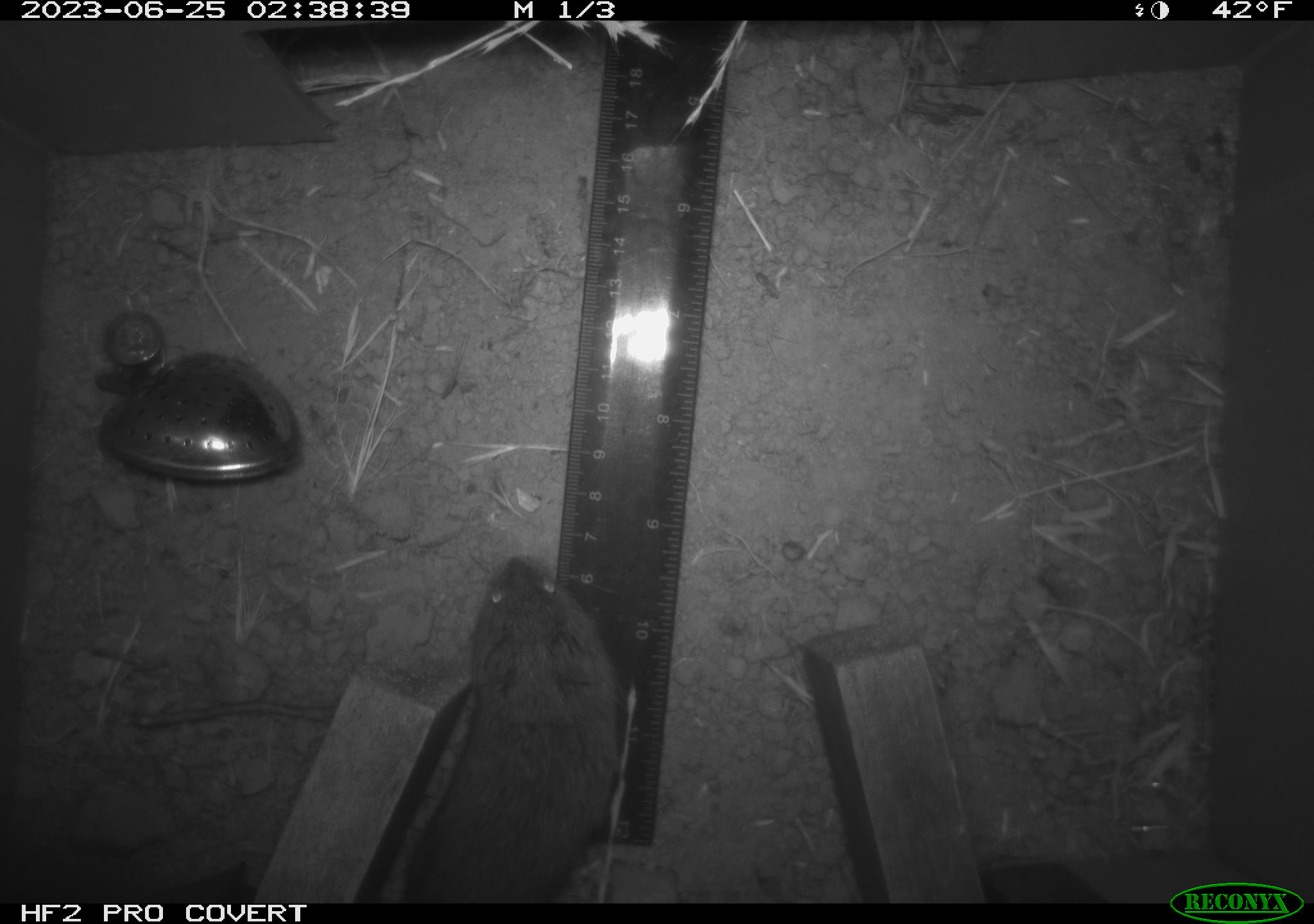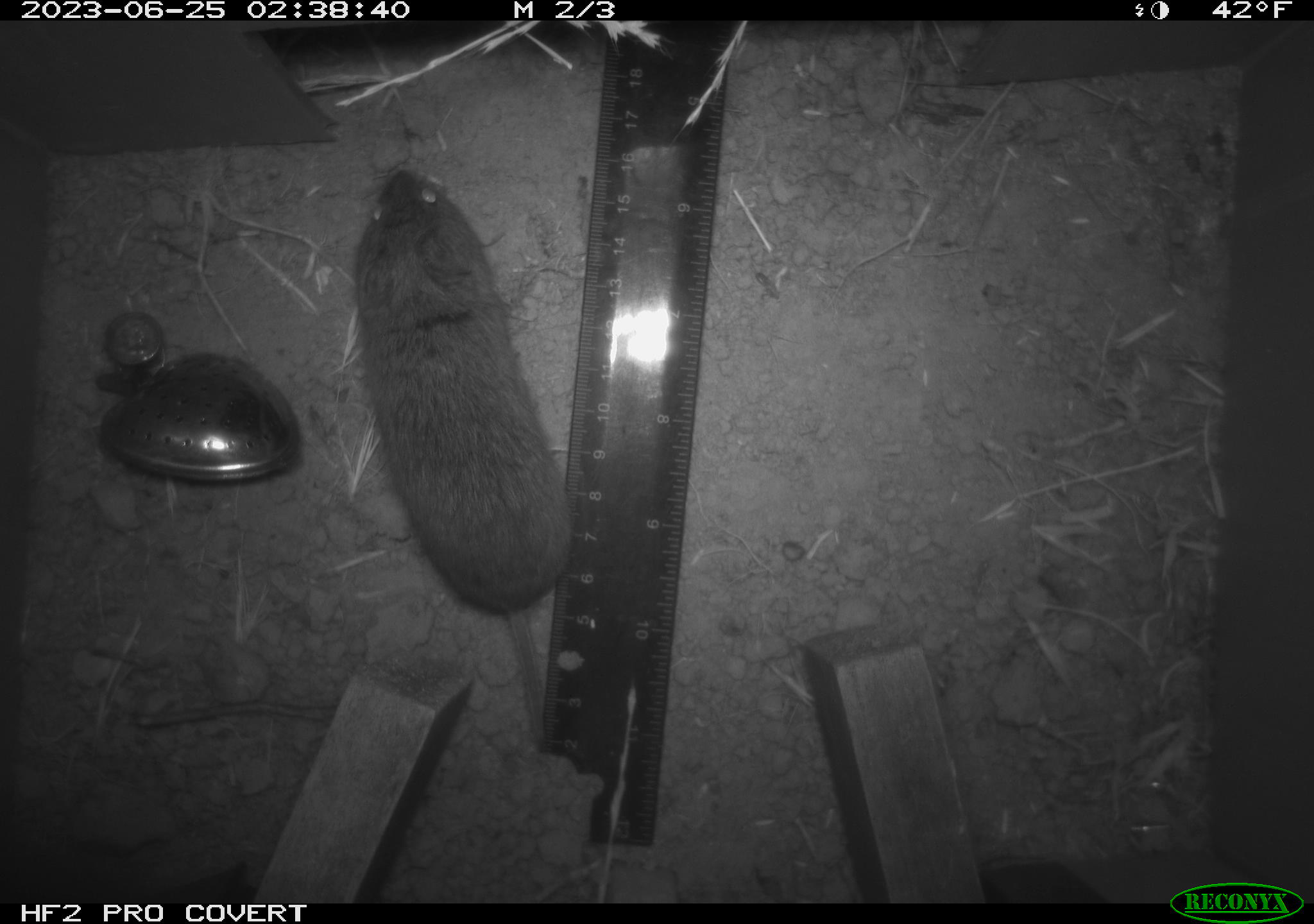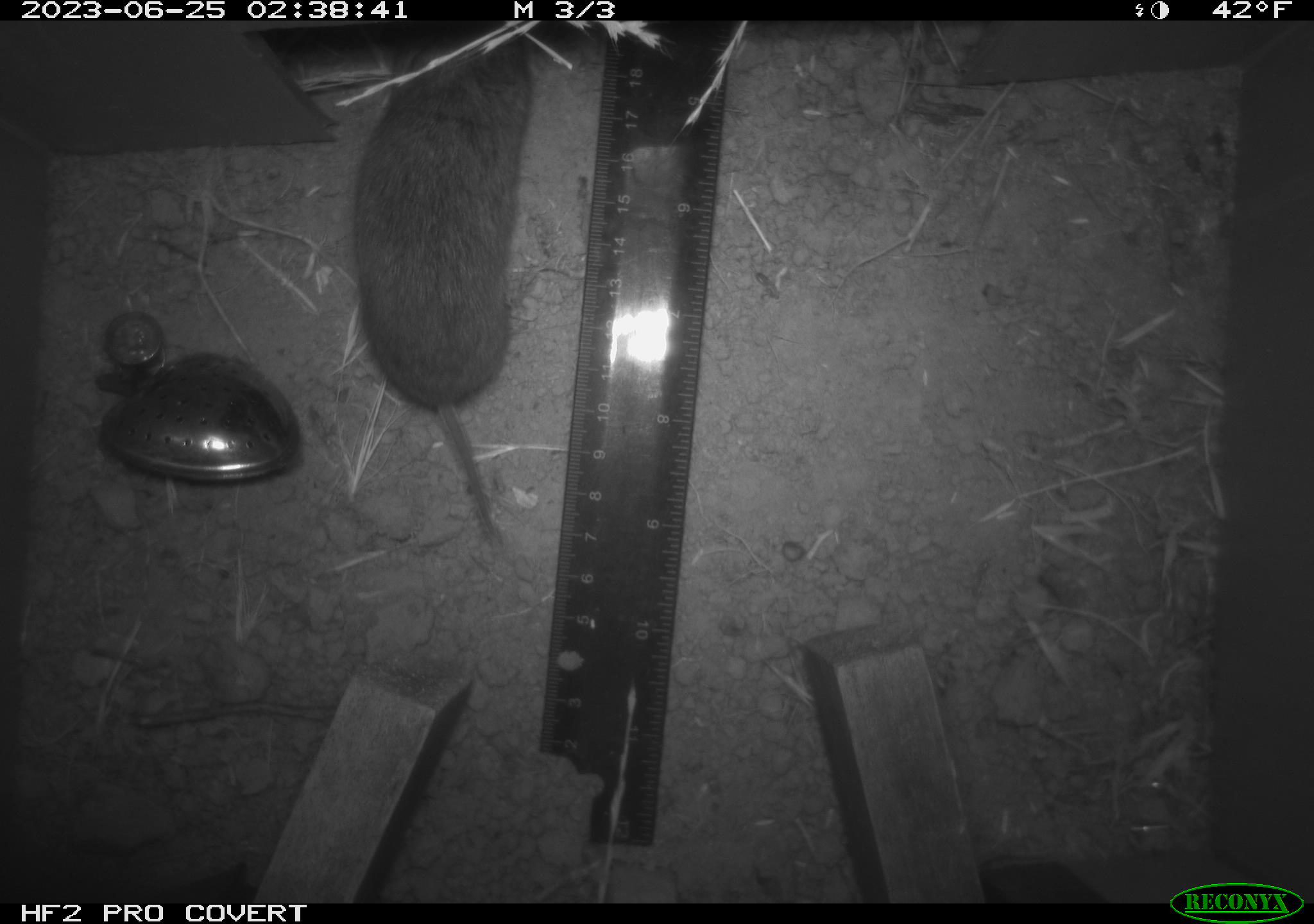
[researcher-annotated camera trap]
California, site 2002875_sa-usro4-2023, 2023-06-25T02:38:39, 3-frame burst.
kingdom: Animalia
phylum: Chordata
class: Mammalia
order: Rodentia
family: Cricetidae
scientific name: Arvicolinae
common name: voles, lemmings, and muskrats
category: arvicolinae subfamily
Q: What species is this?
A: Arvicolinae subfamily (voles, lemmings, and muskrats) (Arvicolinae).